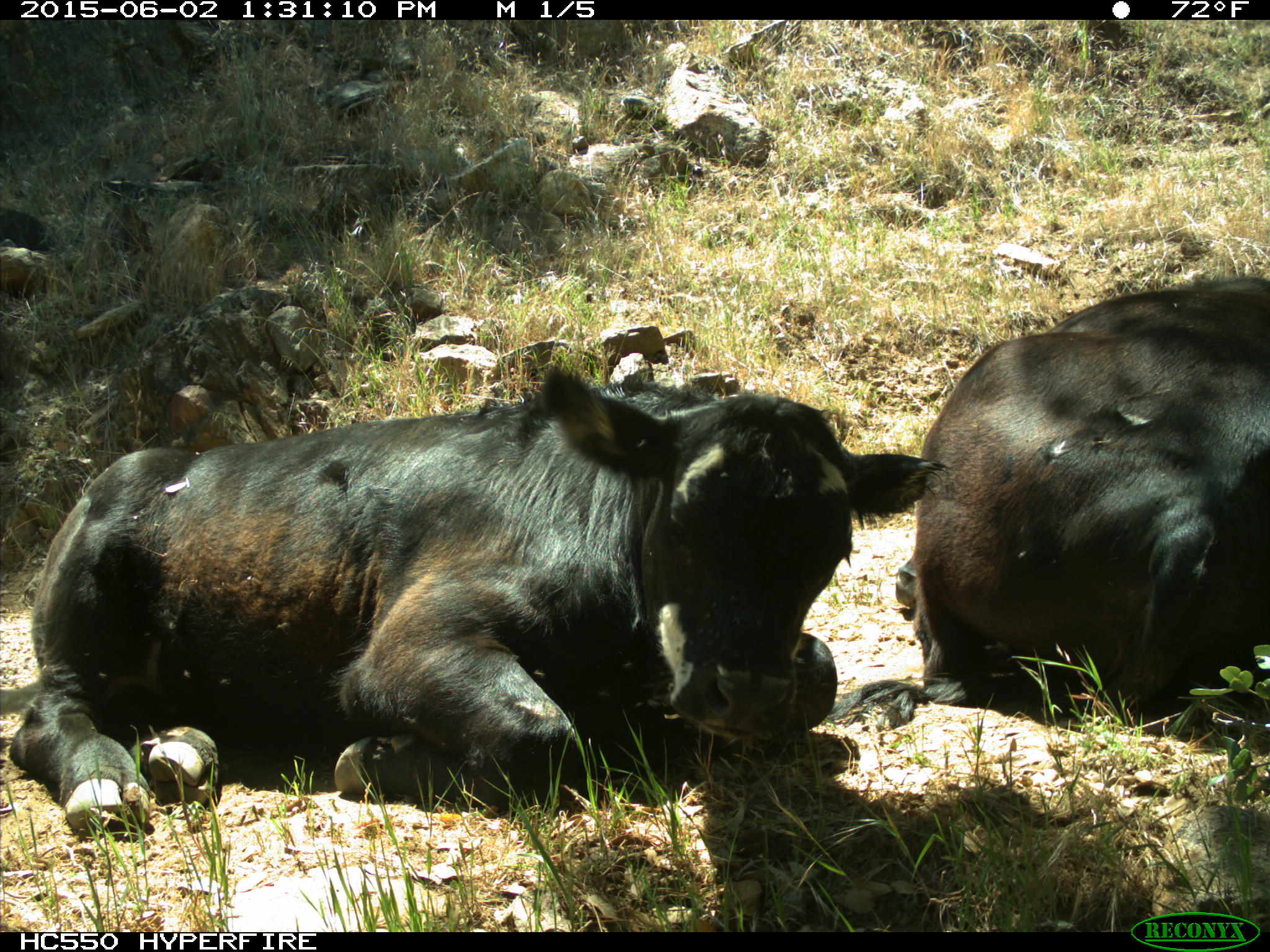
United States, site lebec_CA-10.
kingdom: Animalia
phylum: Chordata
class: Mammalia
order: Artiodactyla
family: Bovidae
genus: Bos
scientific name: Bos taurus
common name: domestic cow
Bos taurus (domestic cow).